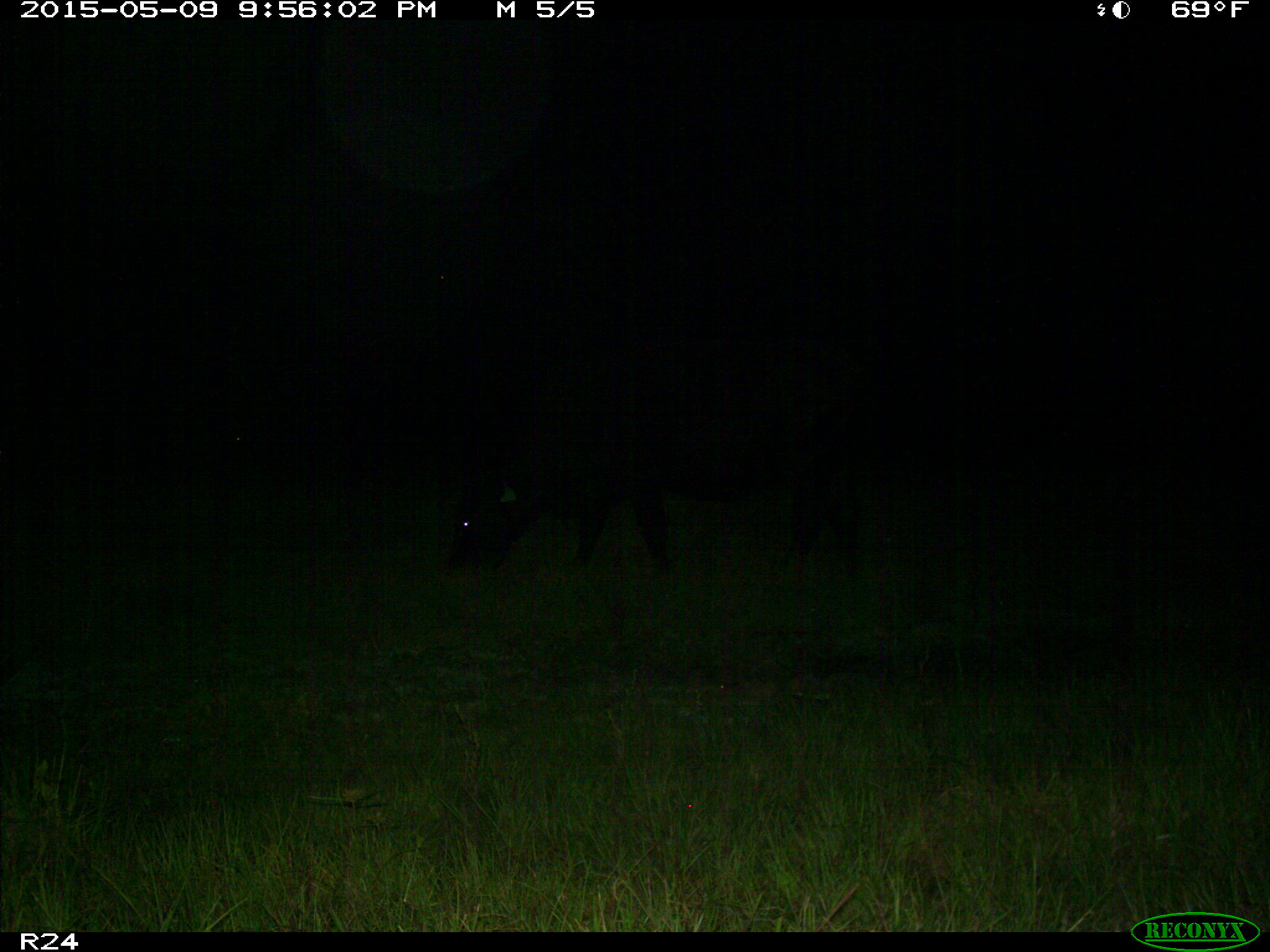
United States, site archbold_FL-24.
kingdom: Animalia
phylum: Chordata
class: Mammalia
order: Artiodactyla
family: Bovidae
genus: Bos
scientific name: Bos taurus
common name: domestic cow